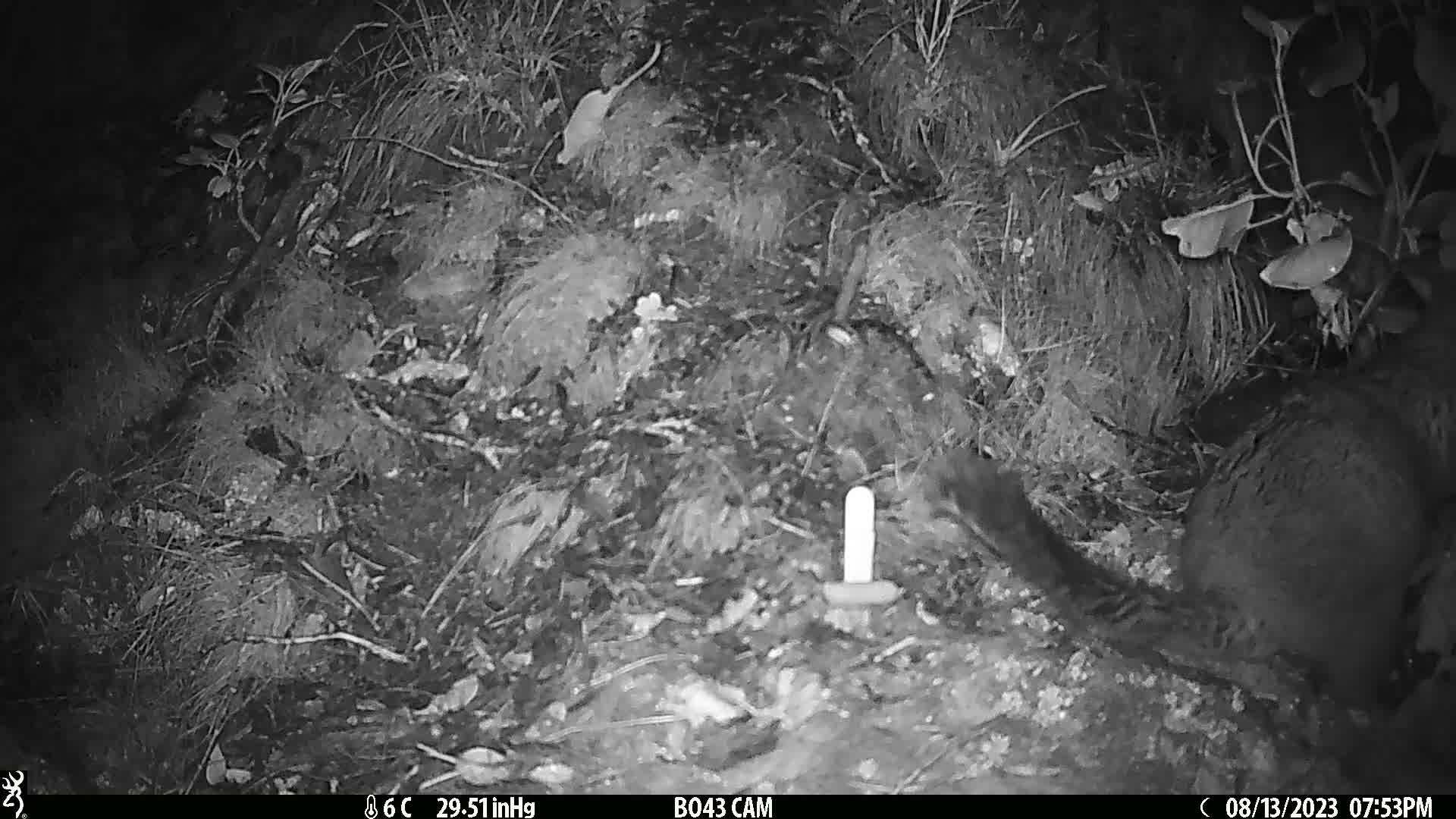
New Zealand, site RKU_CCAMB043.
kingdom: Animalia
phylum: Chordata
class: Mammalia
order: Diprotodontia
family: Phalangeridae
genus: Trichosurus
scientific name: Trichosurus vulpecula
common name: common brushtail possum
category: possum